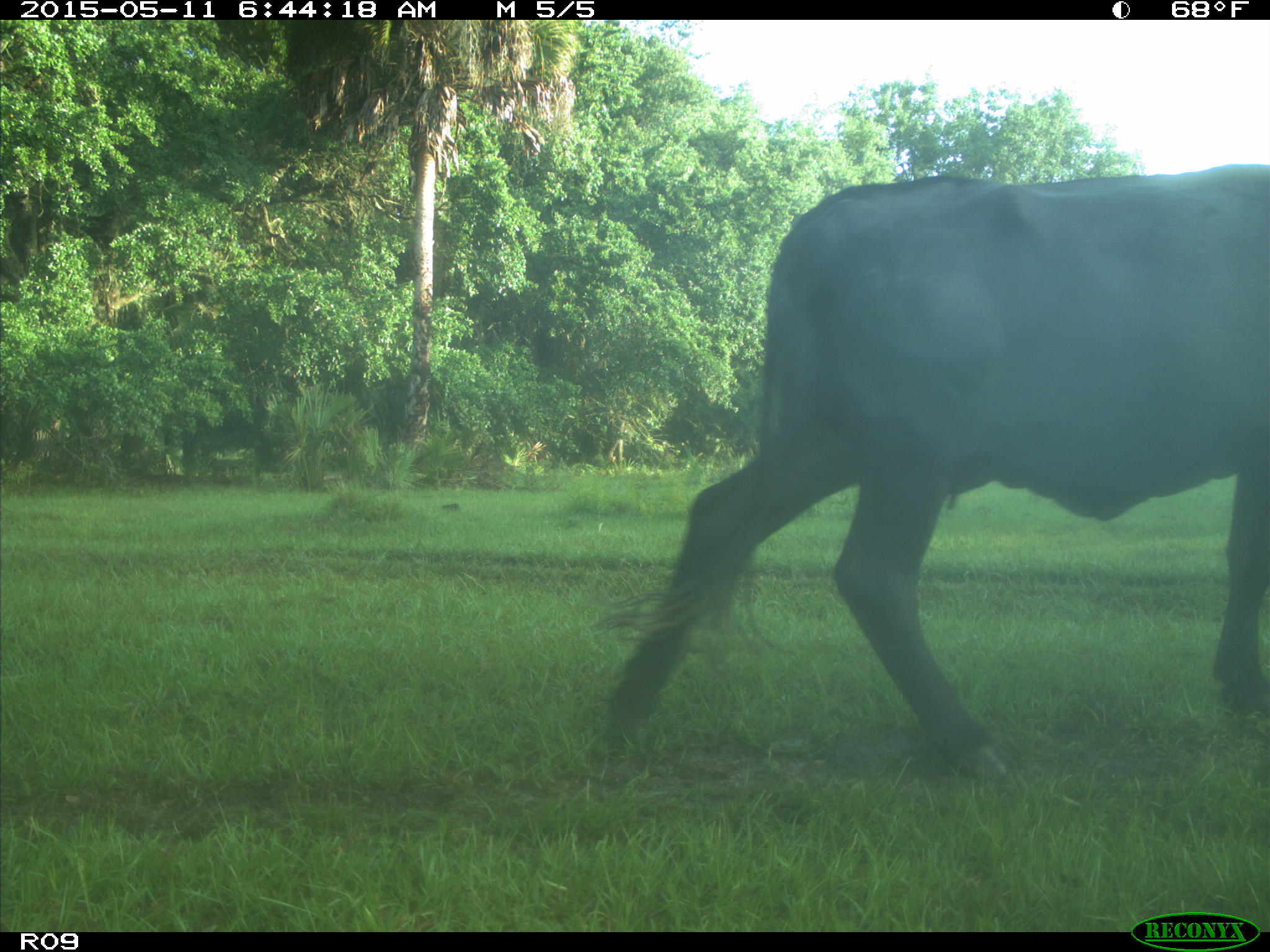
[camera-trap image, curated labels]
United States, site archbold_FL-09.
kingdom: Animalia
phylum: Chordata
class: Mammalia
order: Artiodactyla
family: Bovidae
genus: Bos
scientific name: Bos taurus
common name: domestic cow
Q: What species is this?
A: Bos taurus (domestic cow).